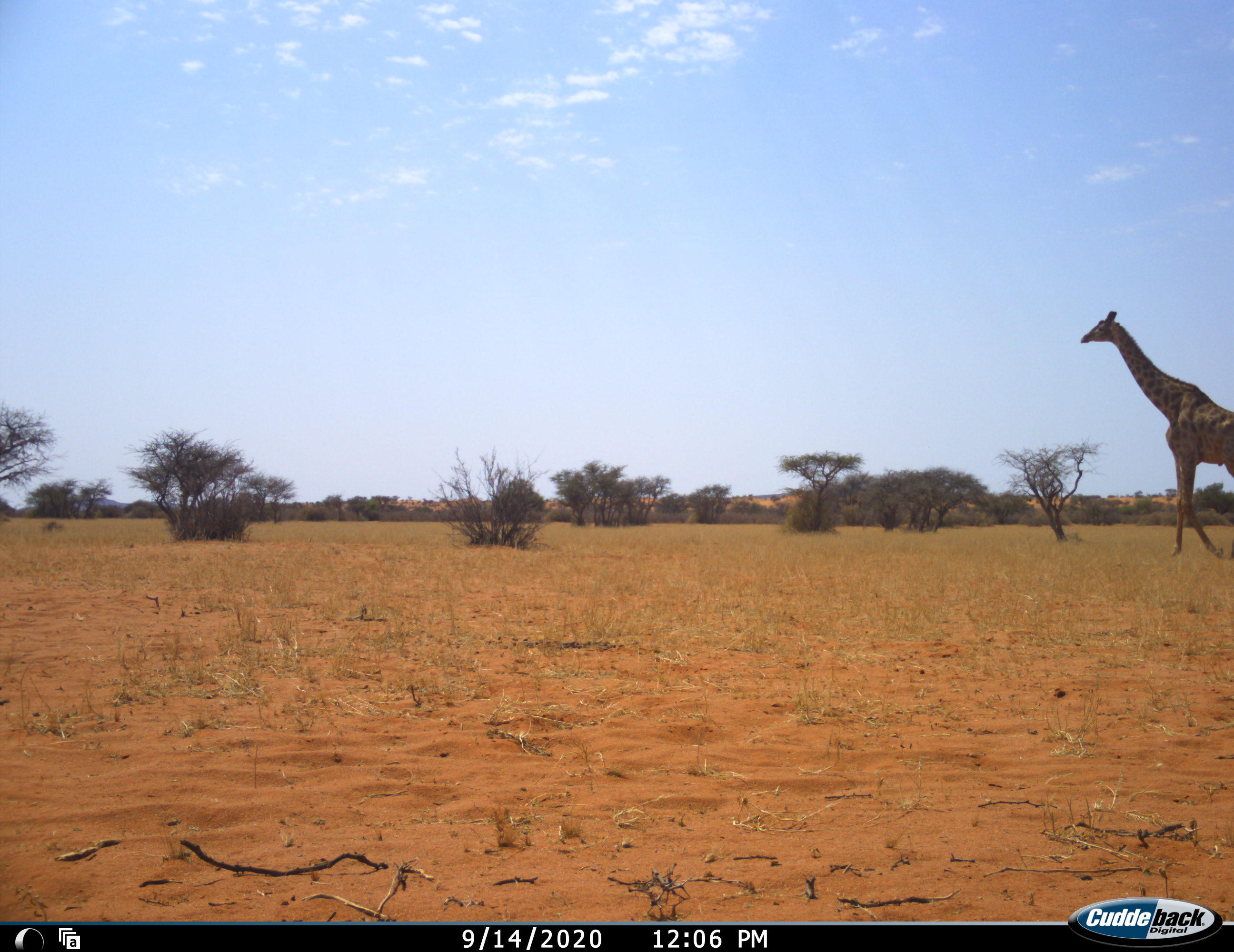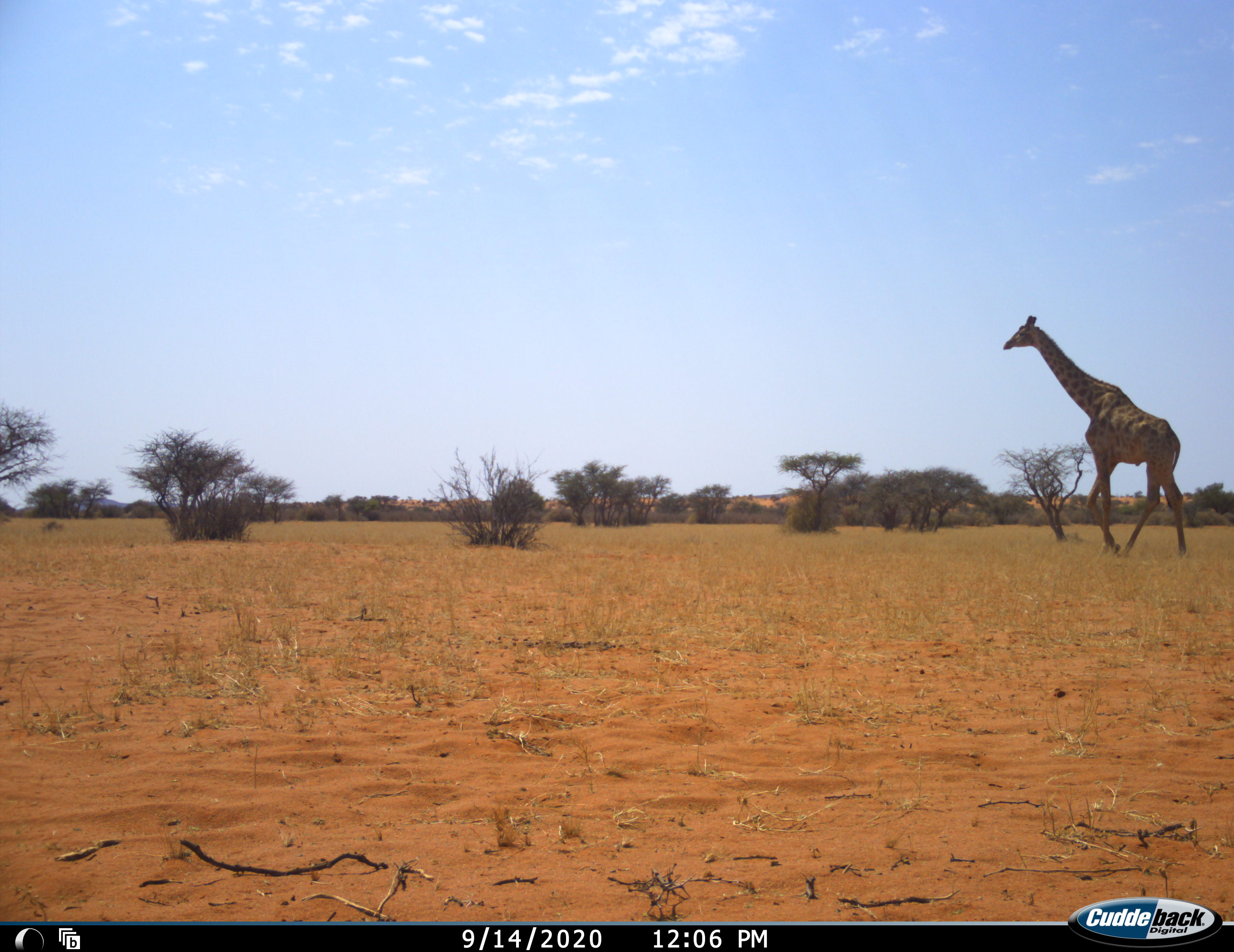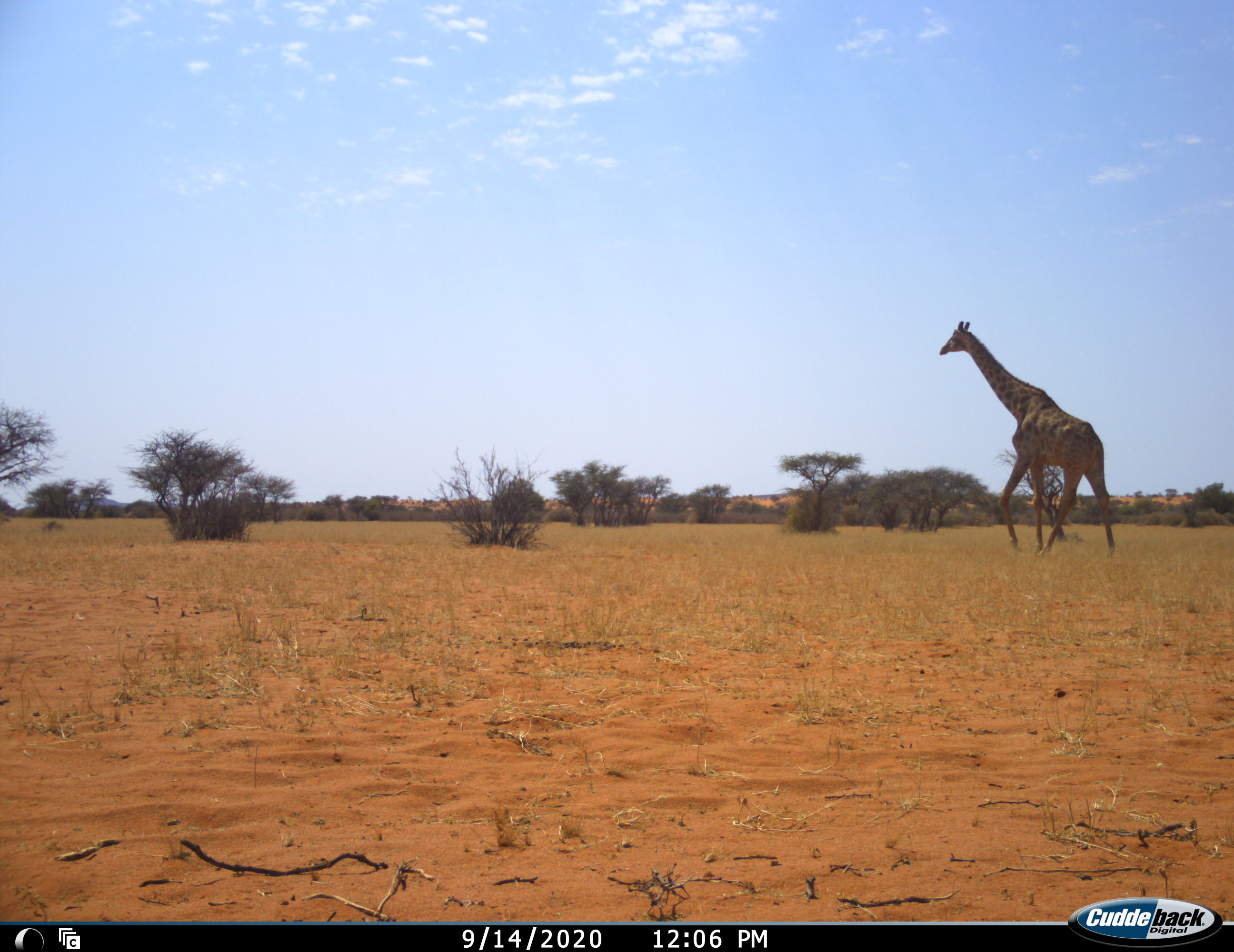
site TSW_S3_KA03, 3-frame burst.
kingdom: Animalia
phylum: Chordata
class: Mammalia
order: Artiodactyla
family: Giraffidae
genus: Giraffa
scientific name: Giraffa camelopardalis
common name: giraffe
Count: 1.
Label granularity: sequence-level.